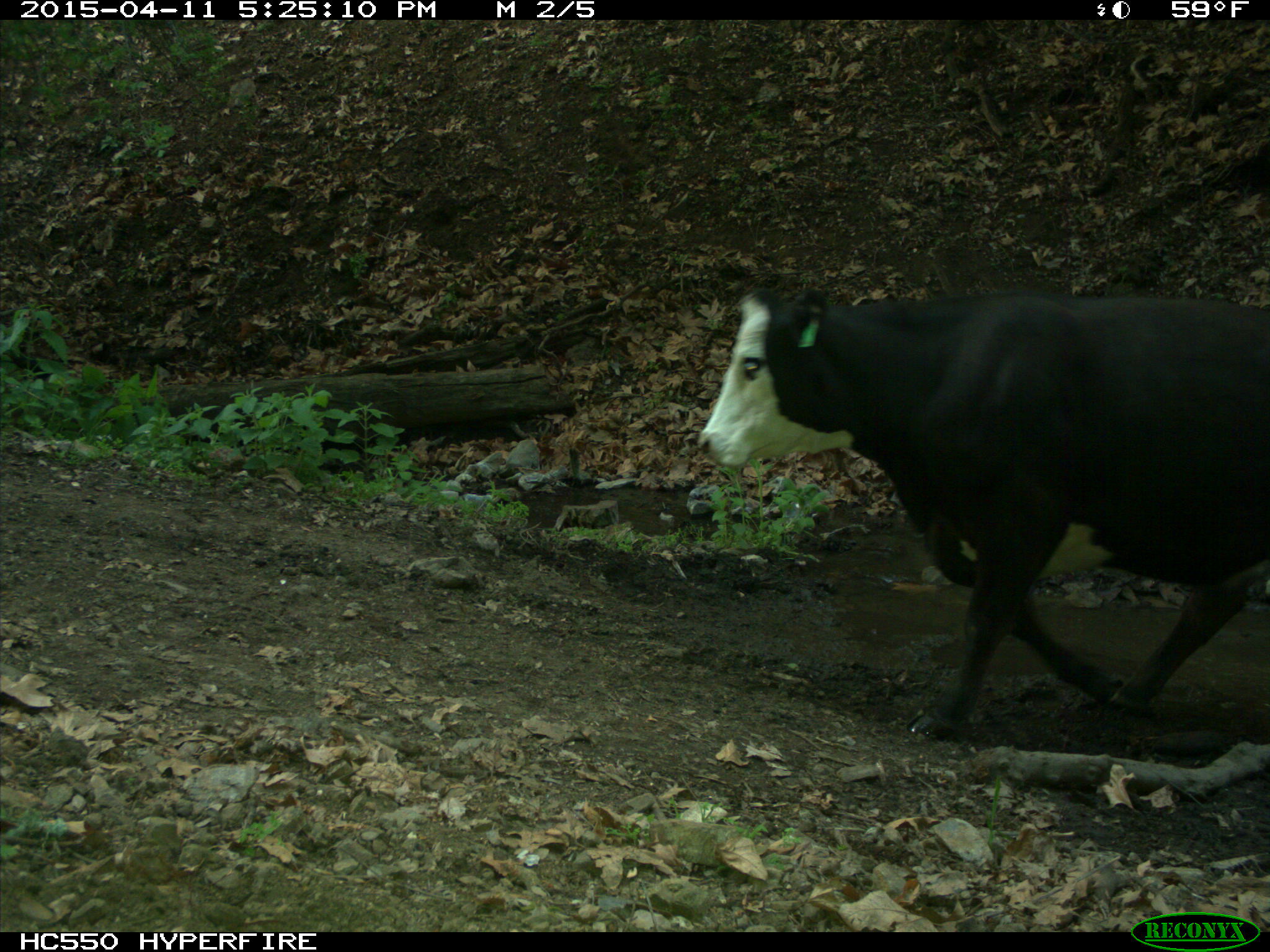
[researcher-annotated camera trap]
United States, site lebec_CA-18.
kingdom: Animalia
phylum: Chordata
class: Mammalia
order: Artiodactyla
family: Bovidae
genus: Bos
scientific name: Bos taurus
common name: domestic cow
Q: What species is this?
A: Bos taurus (domestic cow).